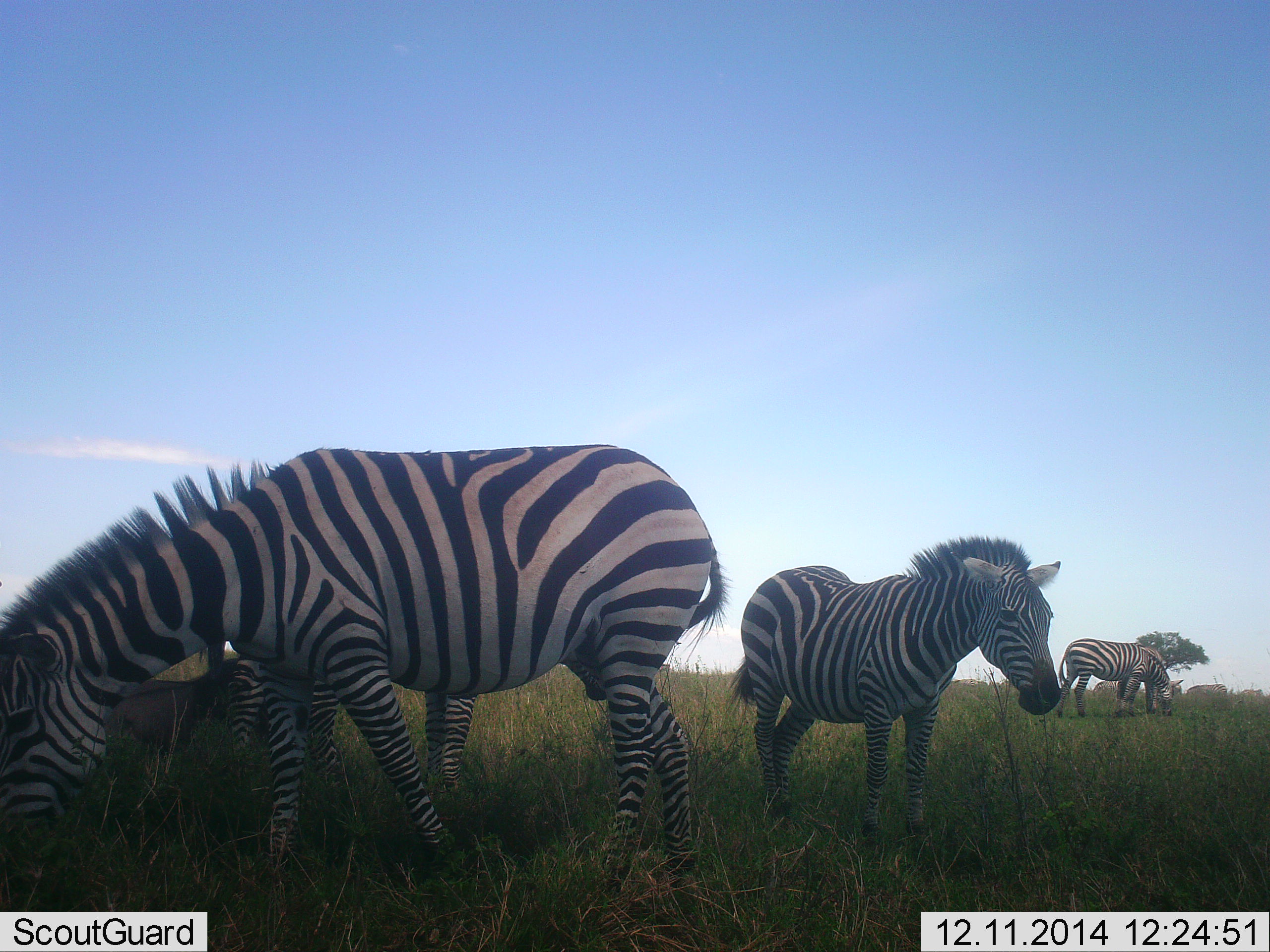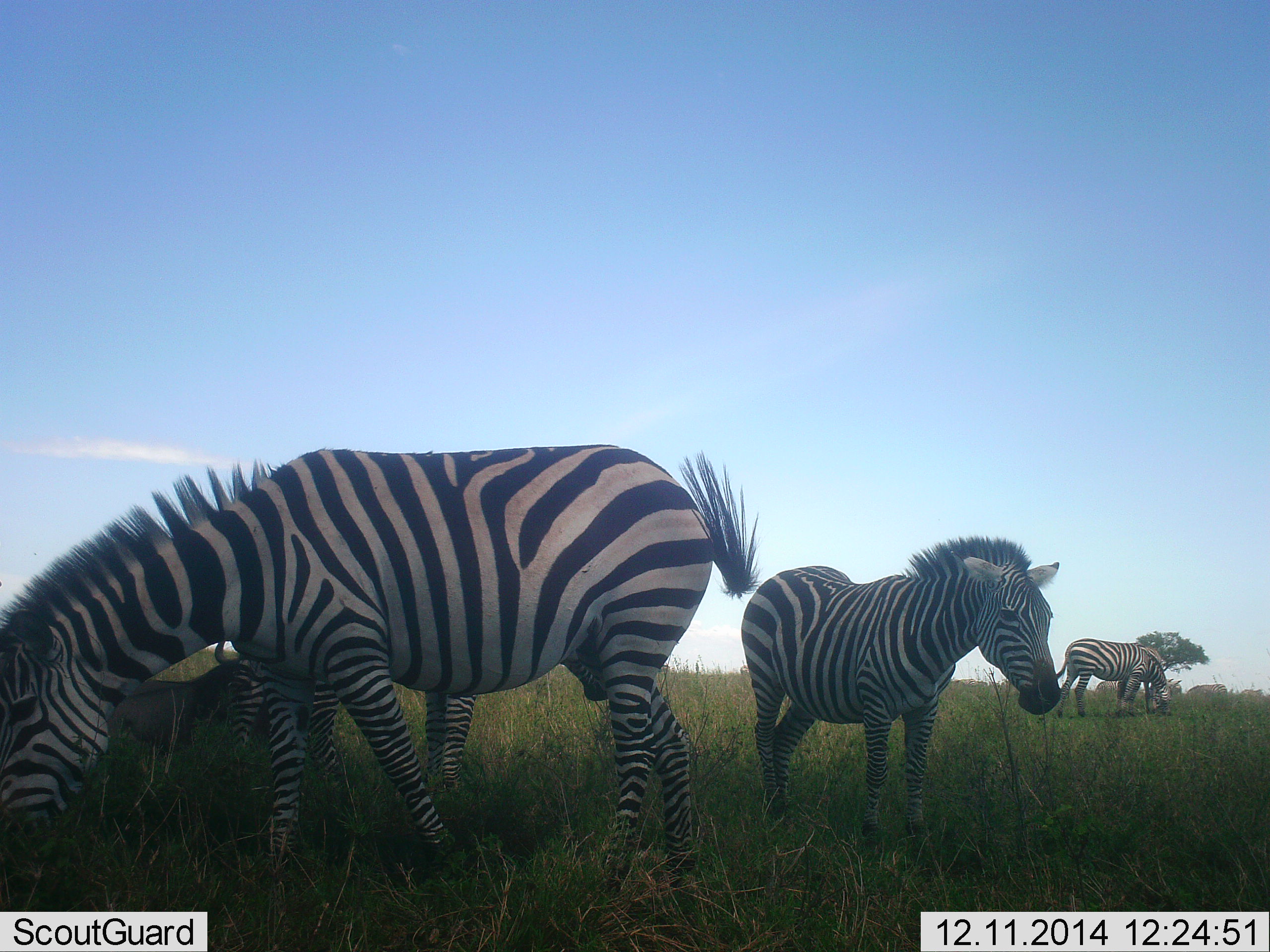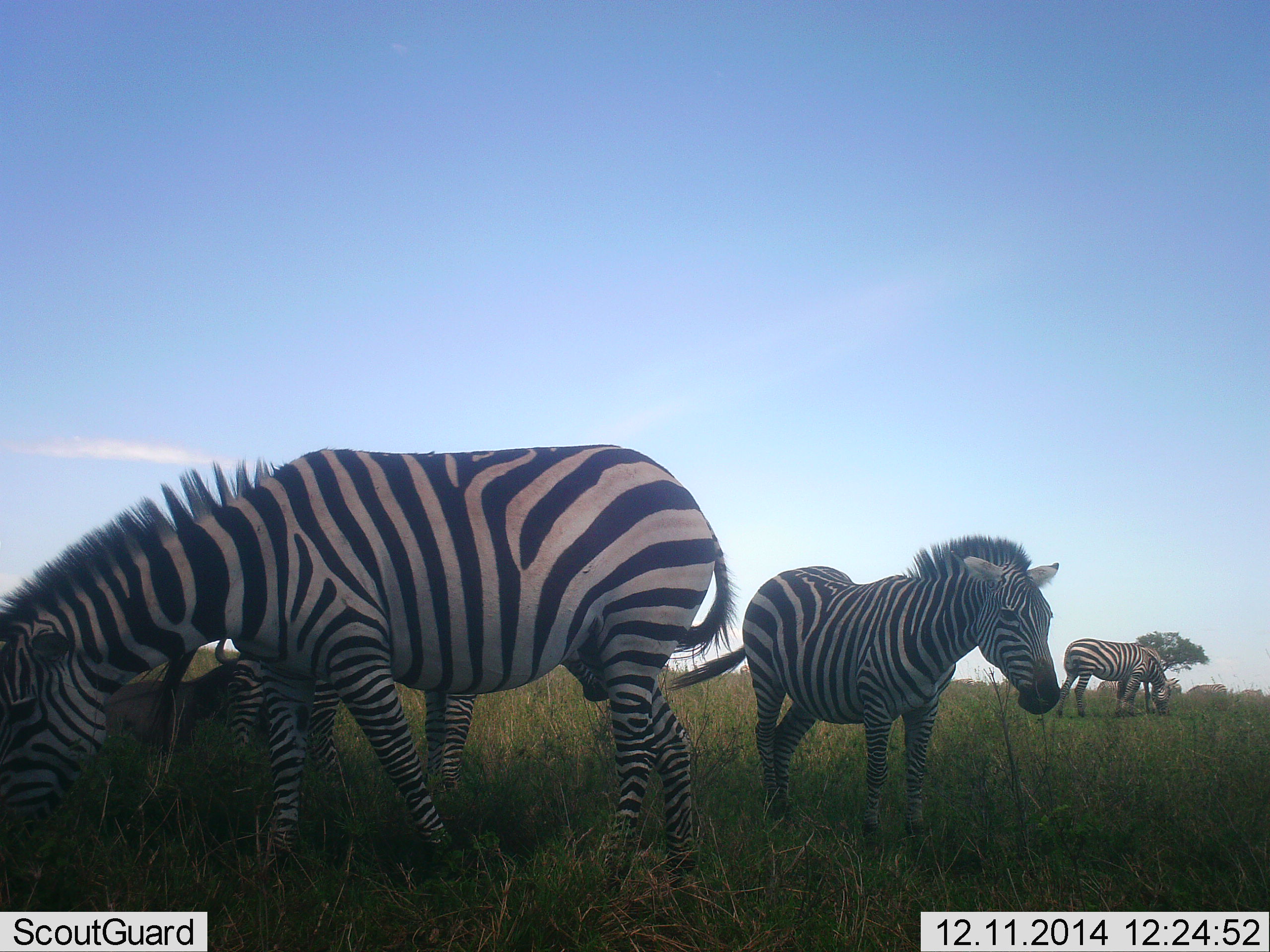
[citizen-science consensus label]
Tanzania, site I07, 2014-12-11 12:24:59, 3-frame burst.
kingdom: Animalia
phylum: Chordata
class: Mammalia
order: Perissodactyla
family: Equidae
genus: Equus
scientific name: Equus quagga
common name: plains zebra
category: zebra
Zebra (plains zebra) (Equus quagga), count 4. Behavior (volunteer vote fractions): standing 85%, resting 15%, moving 0%, interacting 0%. Young present (vote fraction): 15%. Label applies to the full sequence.